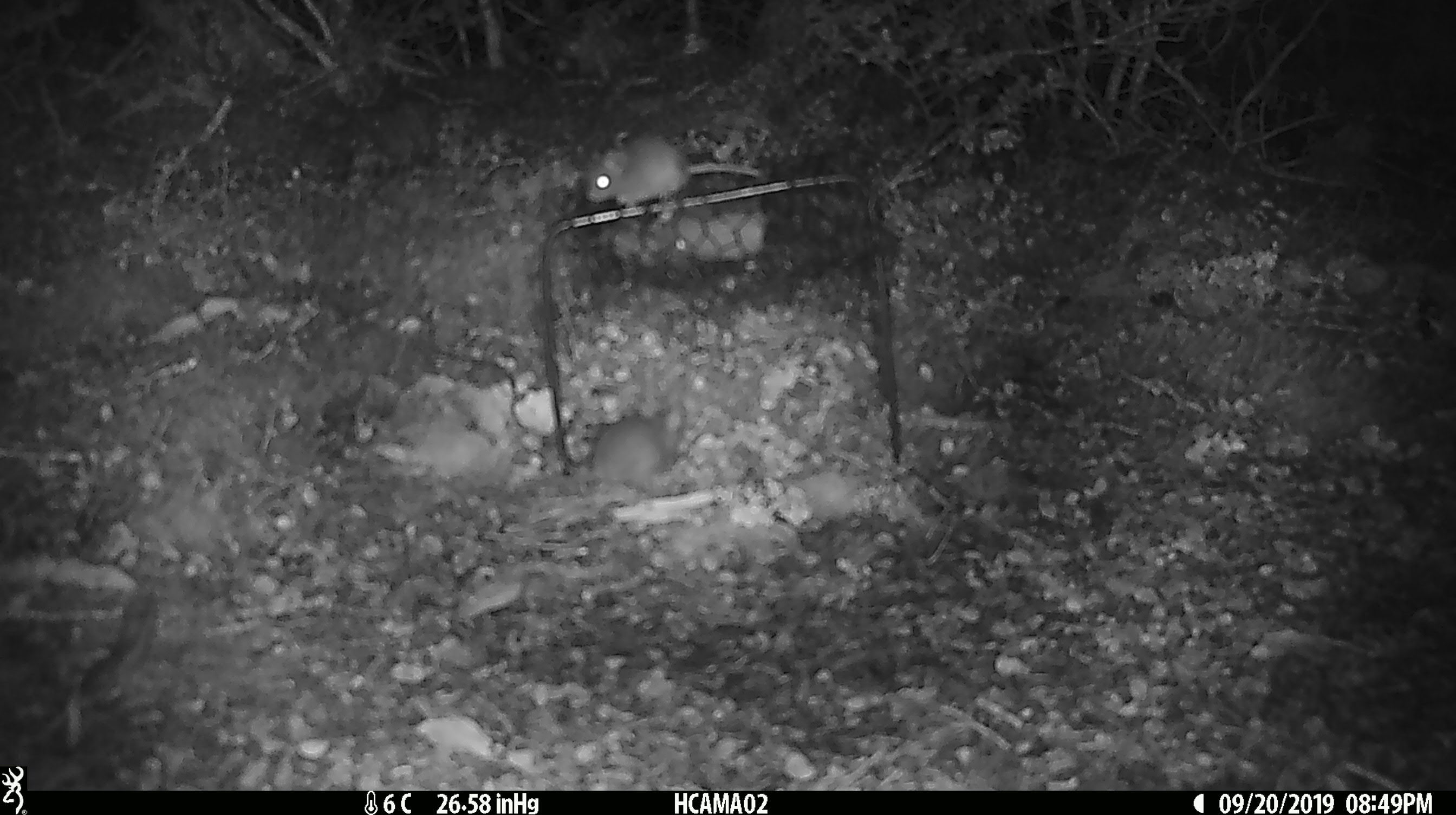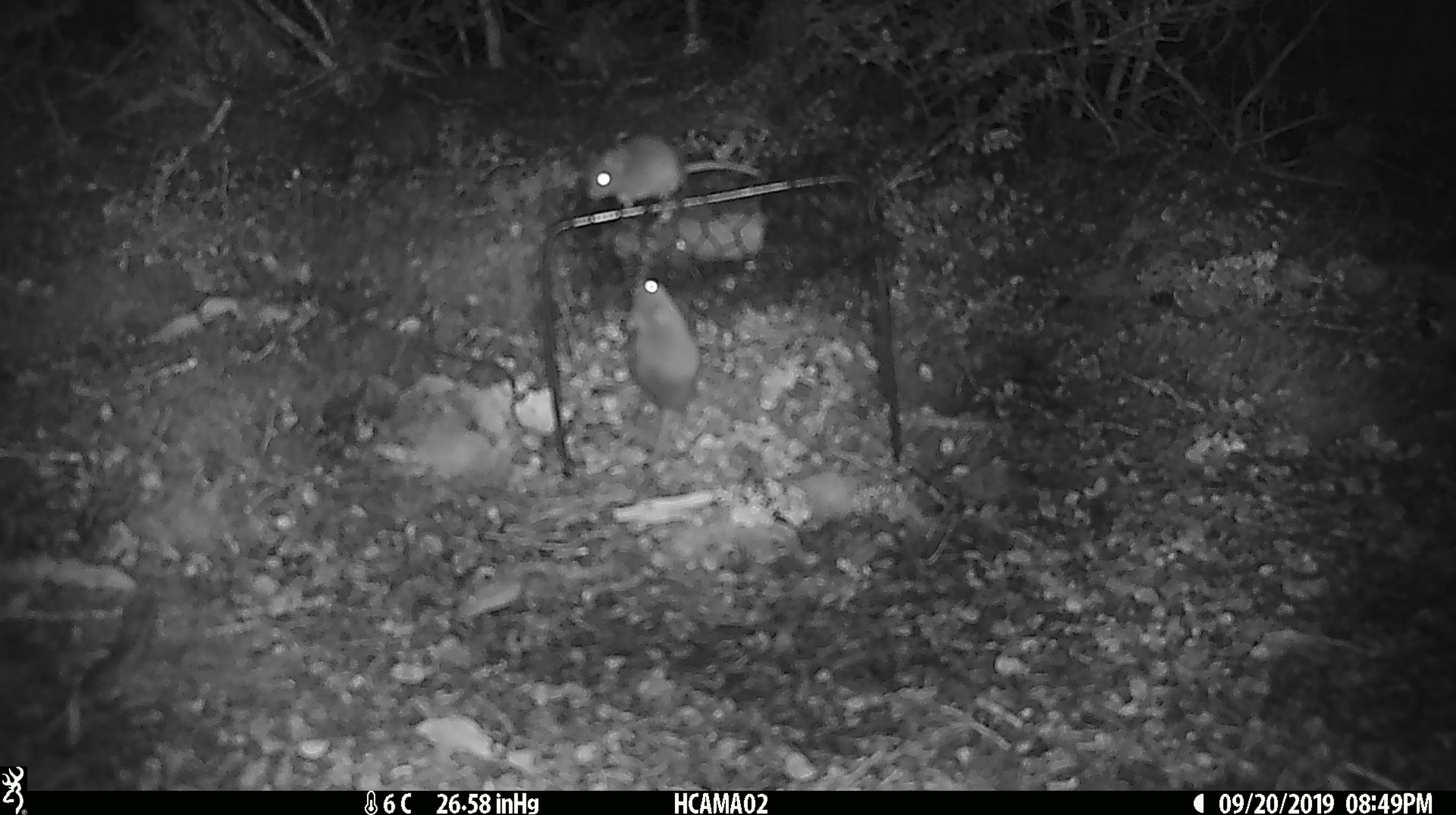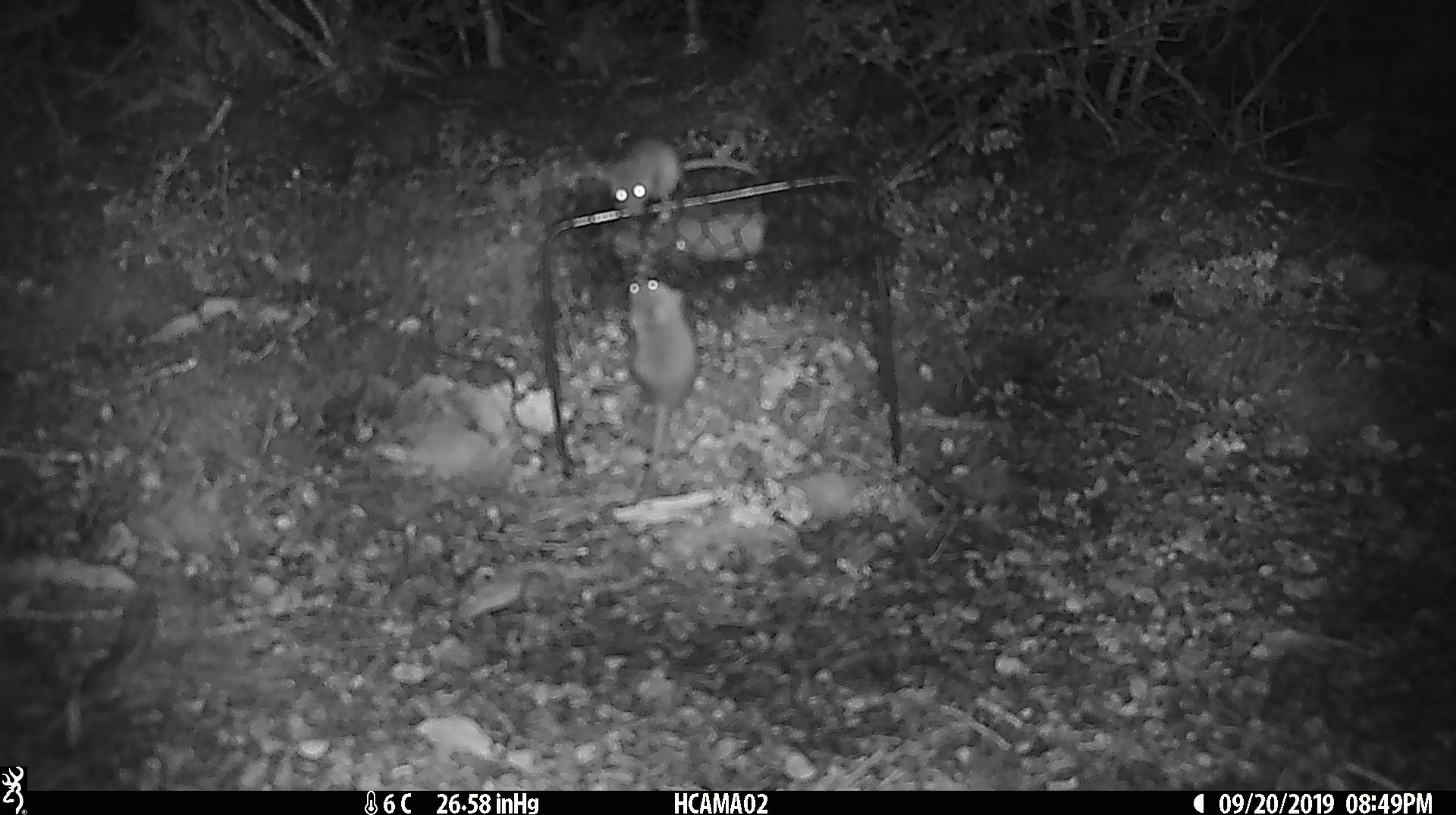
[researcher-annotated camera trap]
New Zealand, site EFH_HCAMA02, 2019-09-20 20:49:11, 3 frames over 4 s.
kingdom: Animalia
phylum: Chordata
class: Mammalia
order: Rodentia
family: Muridae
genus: Rattus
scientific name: Rattus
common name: rat